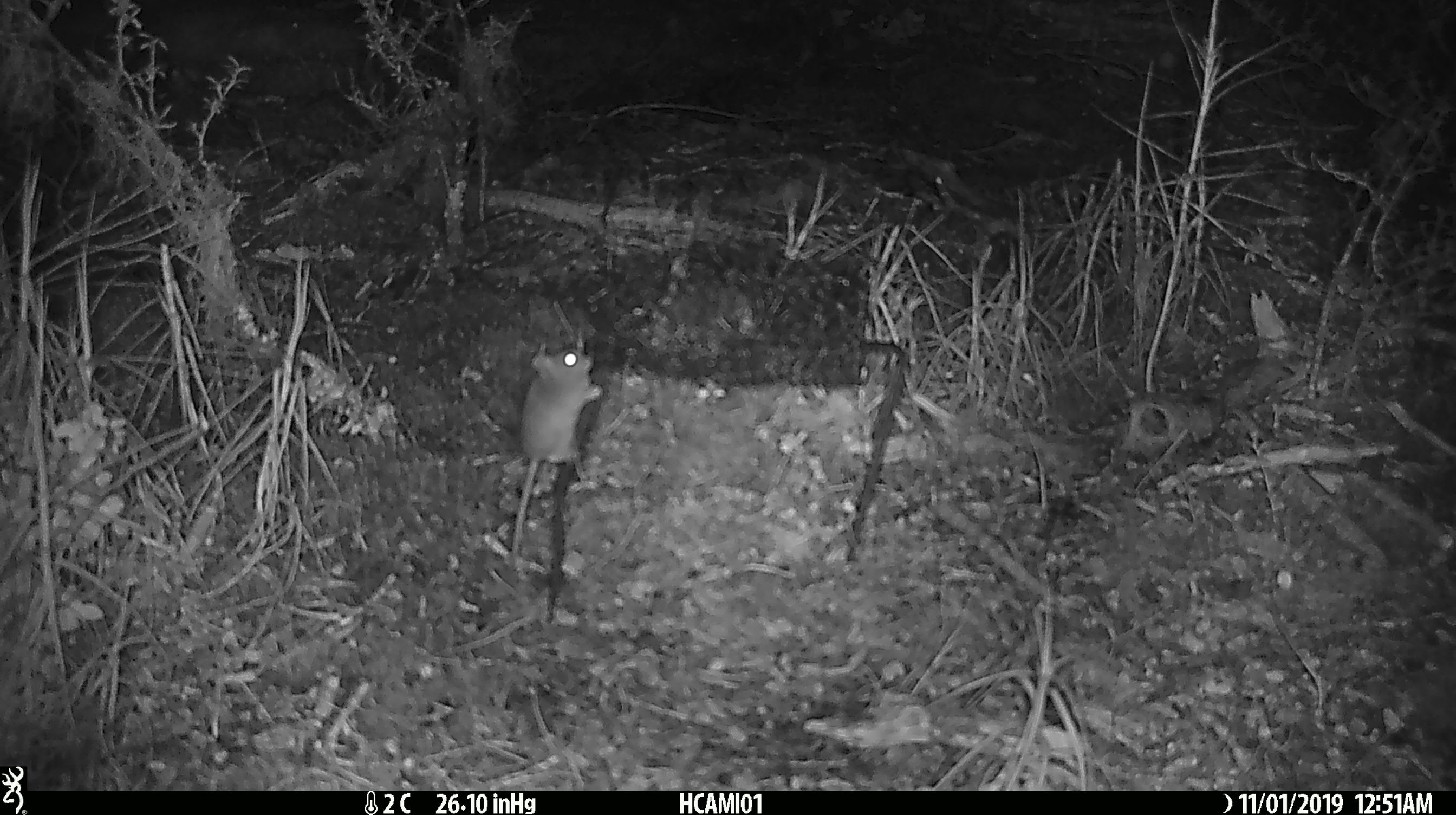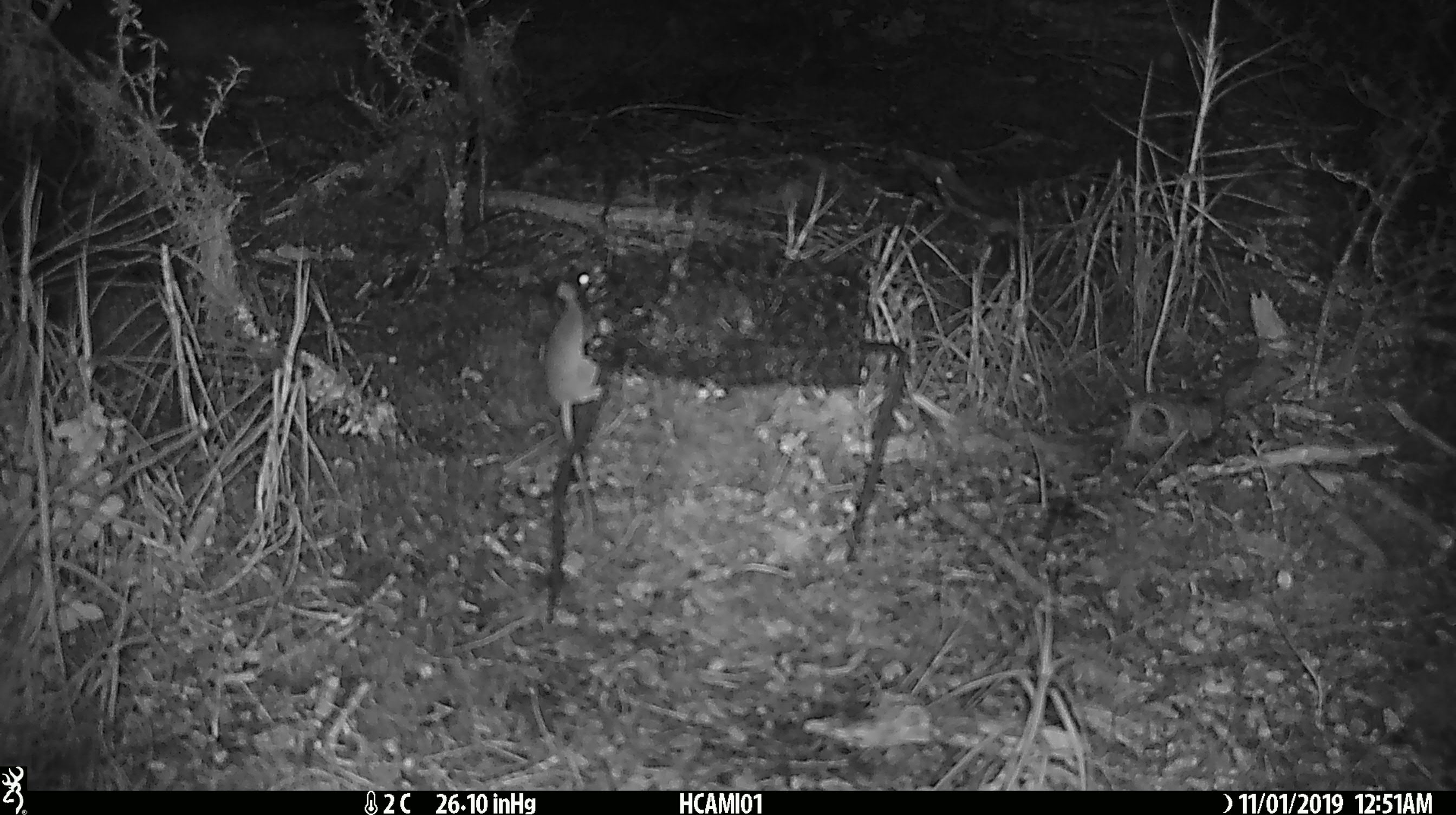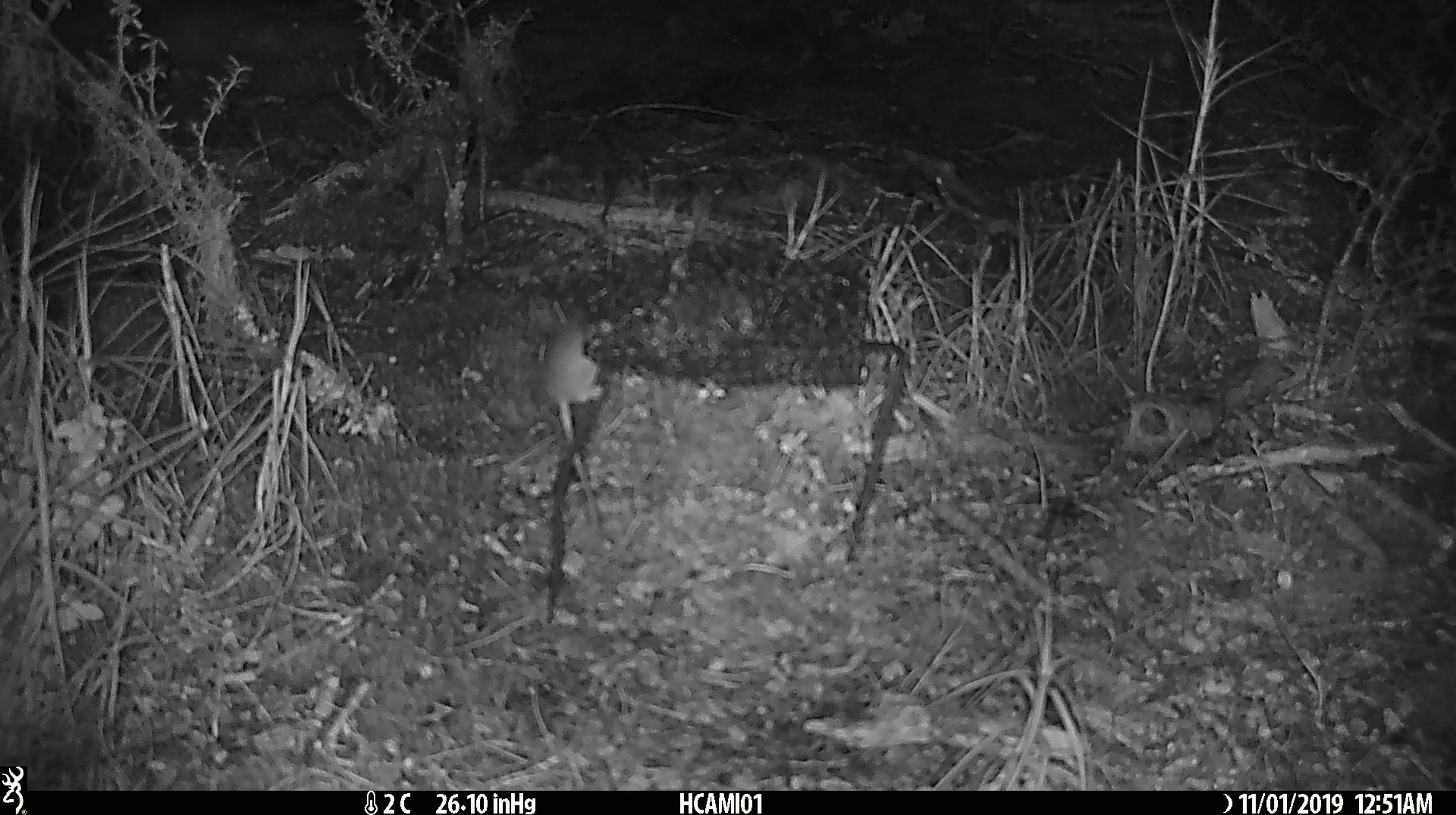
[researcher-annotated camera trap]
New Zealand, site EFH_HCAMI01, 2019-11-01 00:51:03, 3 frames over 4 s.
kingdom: Animalia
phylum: Chordata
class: Mammalia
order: Rodentia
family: Muridae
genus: Mus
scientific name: Mus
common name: mouse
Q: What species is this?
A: Mouse (Mus).